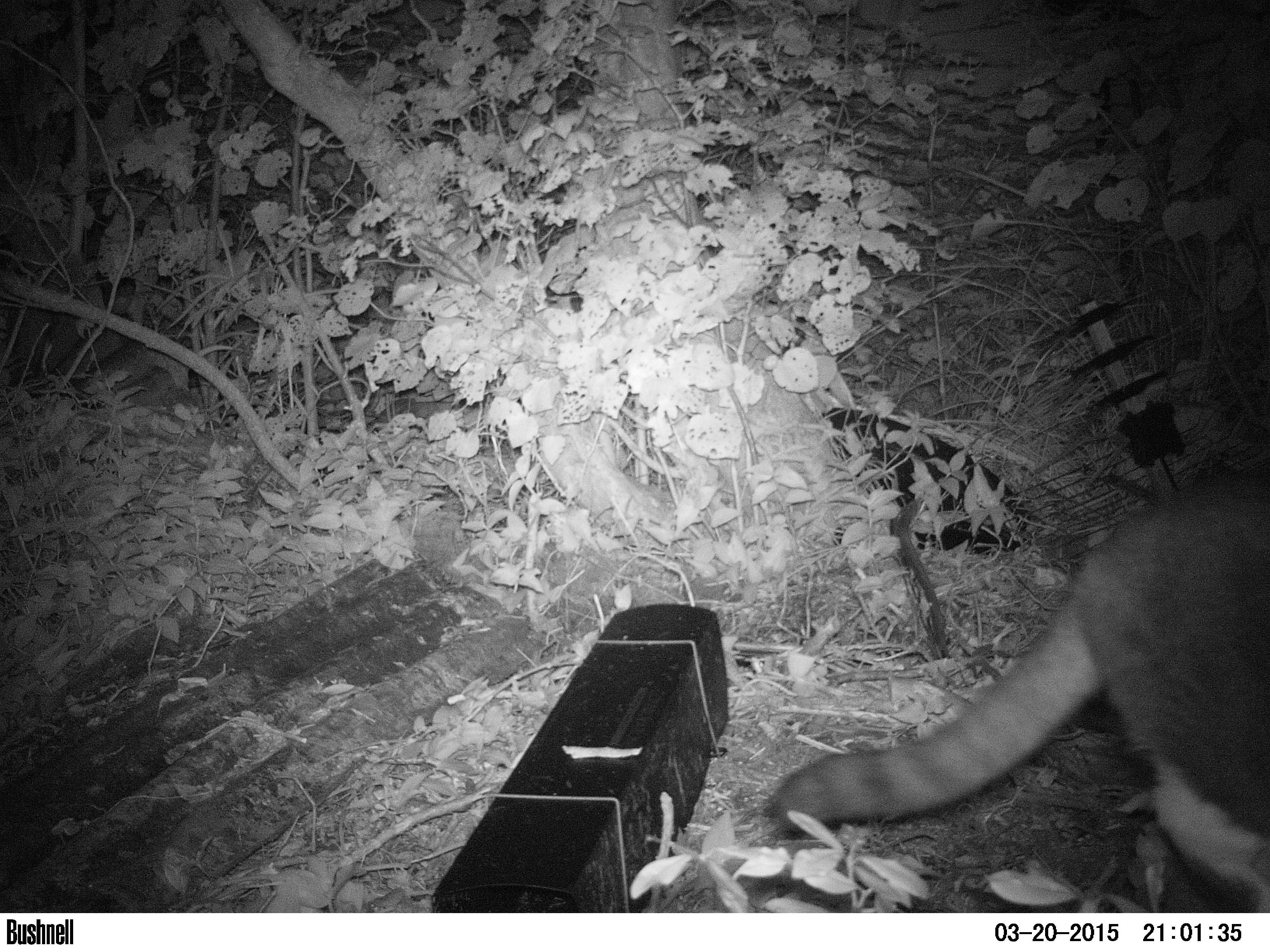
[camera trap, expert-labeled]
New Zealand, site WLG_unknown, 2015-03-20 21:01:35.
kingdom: Animalia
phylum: Chordata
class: Mammalia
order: Carnivora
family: Felidae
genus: Felis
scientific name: Felis catus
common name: domestic cat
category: cat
Cat (domestic cat) (Felis catus).